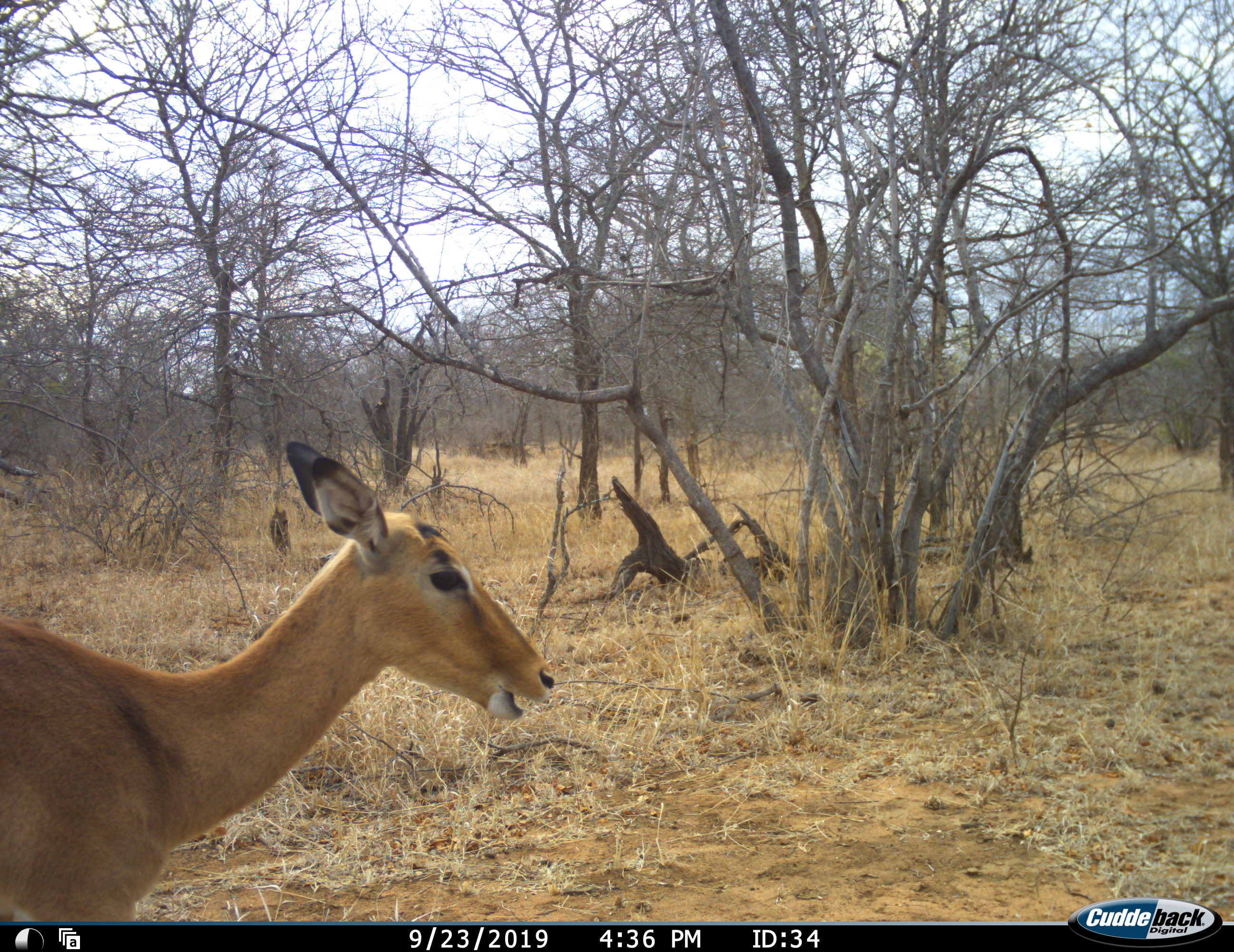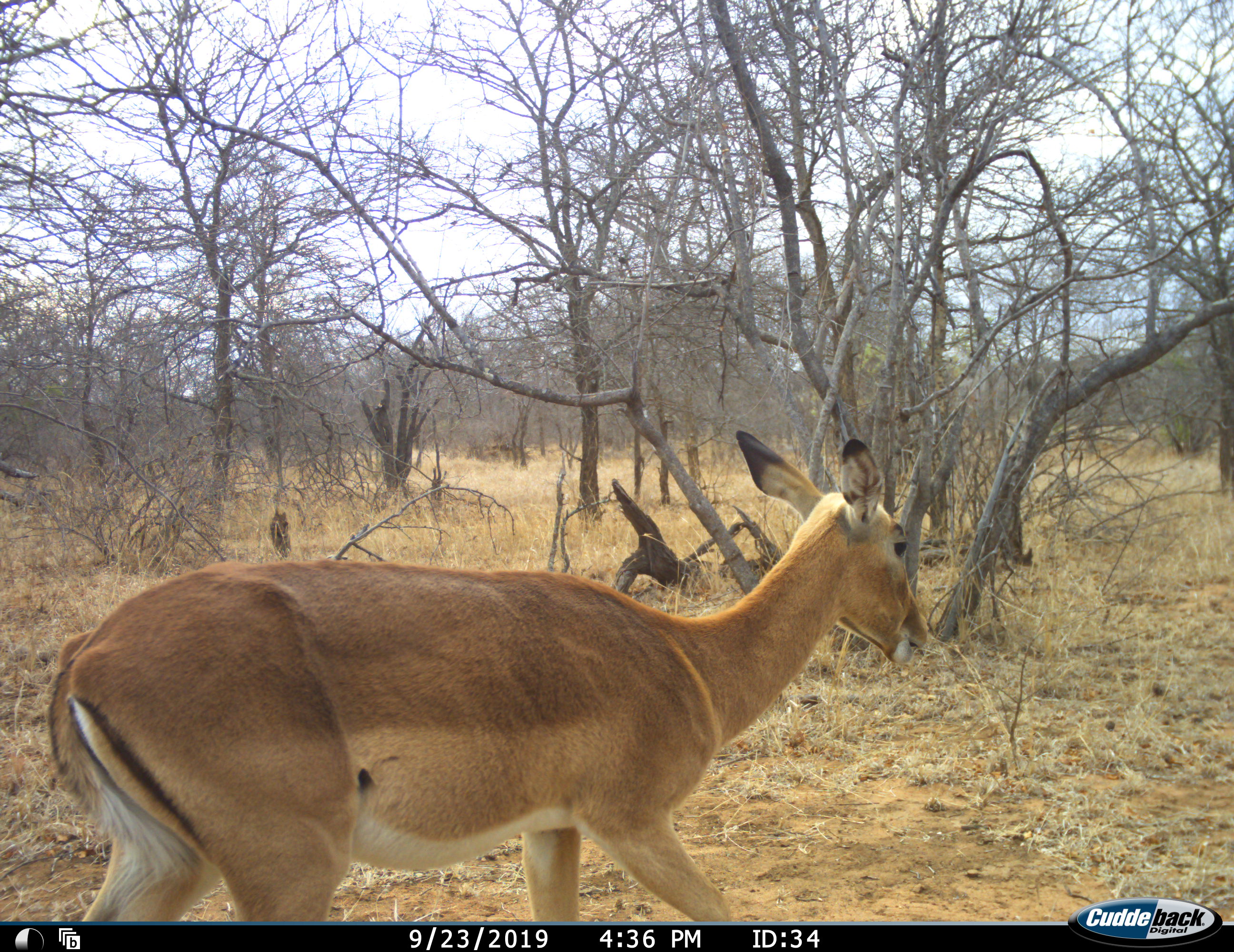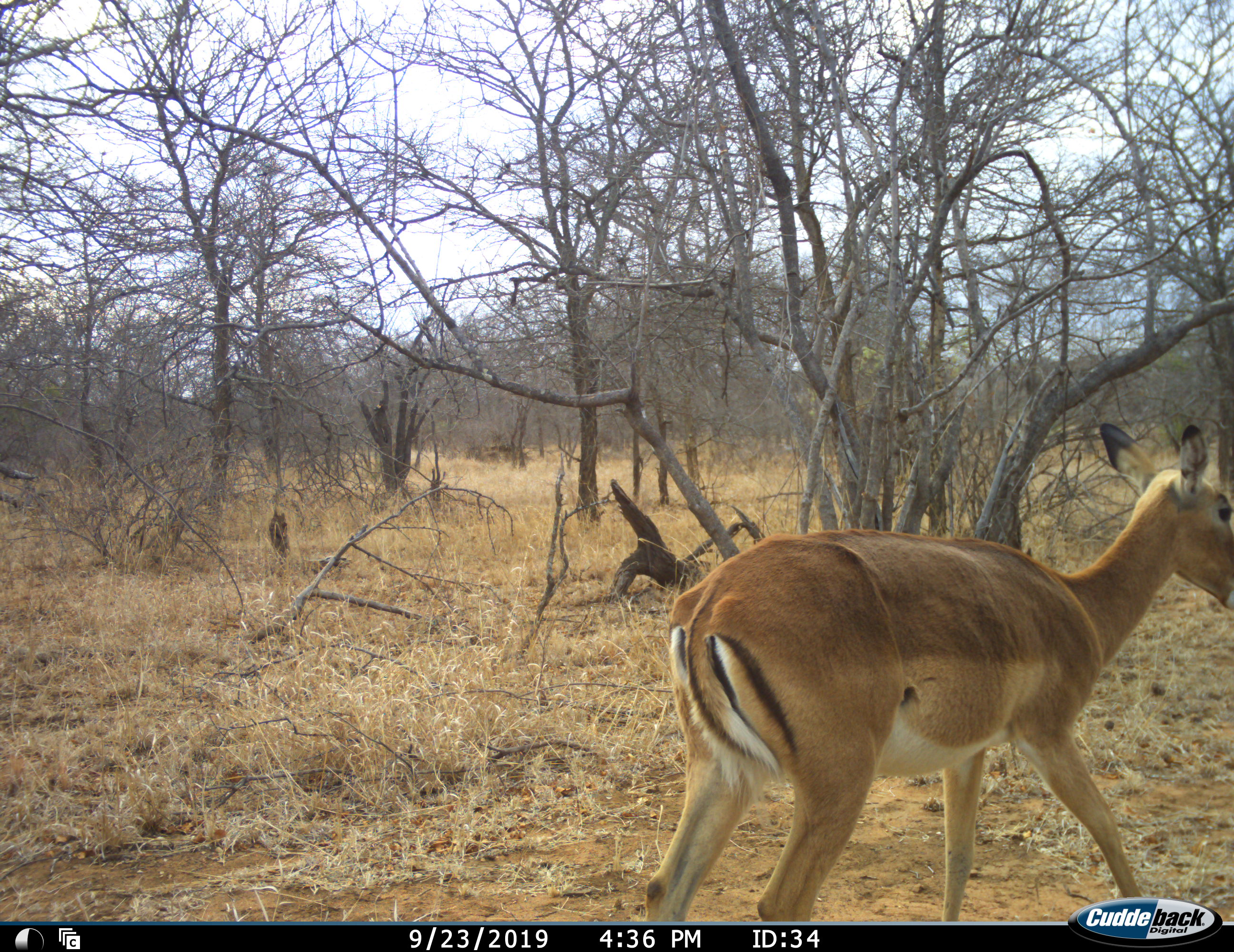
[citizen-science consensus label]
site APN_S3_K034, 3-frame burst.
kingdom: Animalia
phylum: Chordata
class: Mammalia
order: Artiodactyla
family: Bovidae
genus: Aepyceros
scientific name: Aepyceros melampus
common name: impala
Impala (Aepyceros melampus), count 1. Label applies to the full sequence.